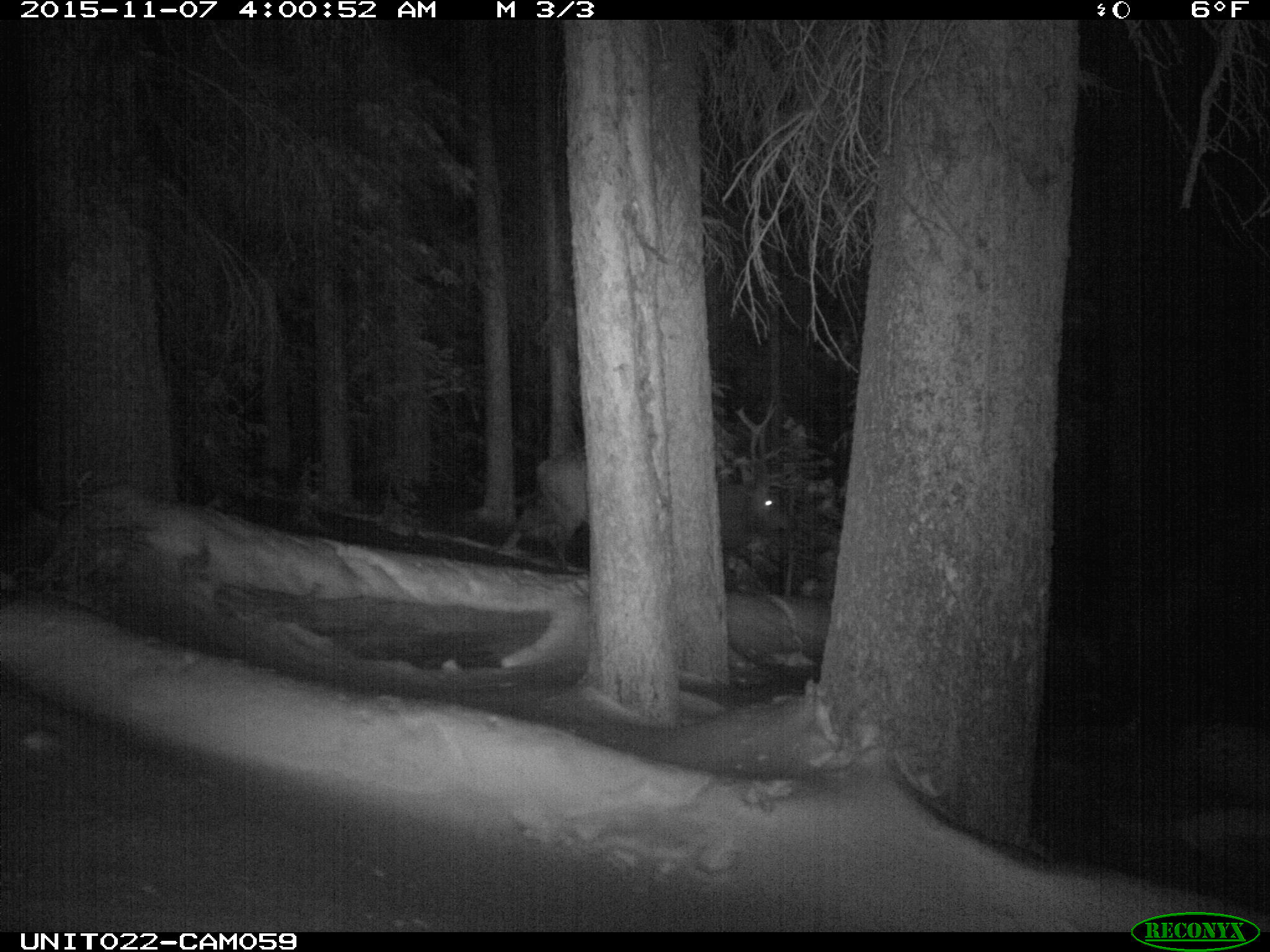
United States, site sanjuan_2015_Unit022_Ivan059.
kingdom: Animalia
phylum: Chordata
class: Mammalia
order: Artiodactyla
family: Cervidae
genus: Cervus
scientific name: Cervus elaphus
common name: red deer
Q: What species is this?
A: Cervus elaphus (red deer).